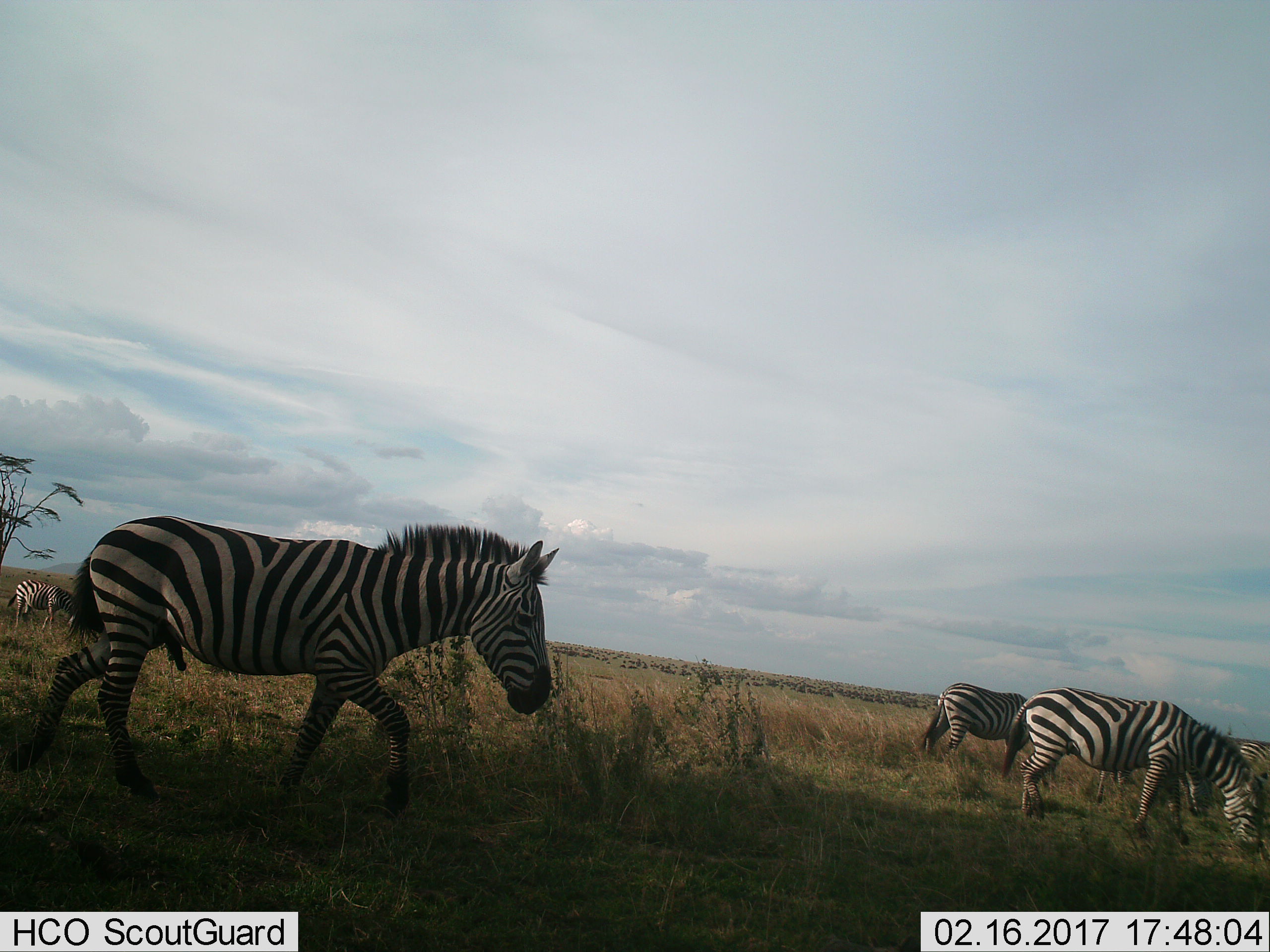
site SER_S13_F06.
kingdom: Animalia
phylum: Chordata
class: Mammalia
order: Perissodactyla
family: Equidae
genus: Equus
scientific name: Equus quagga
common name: plains zebra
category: zebraplains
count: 5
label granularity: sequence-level